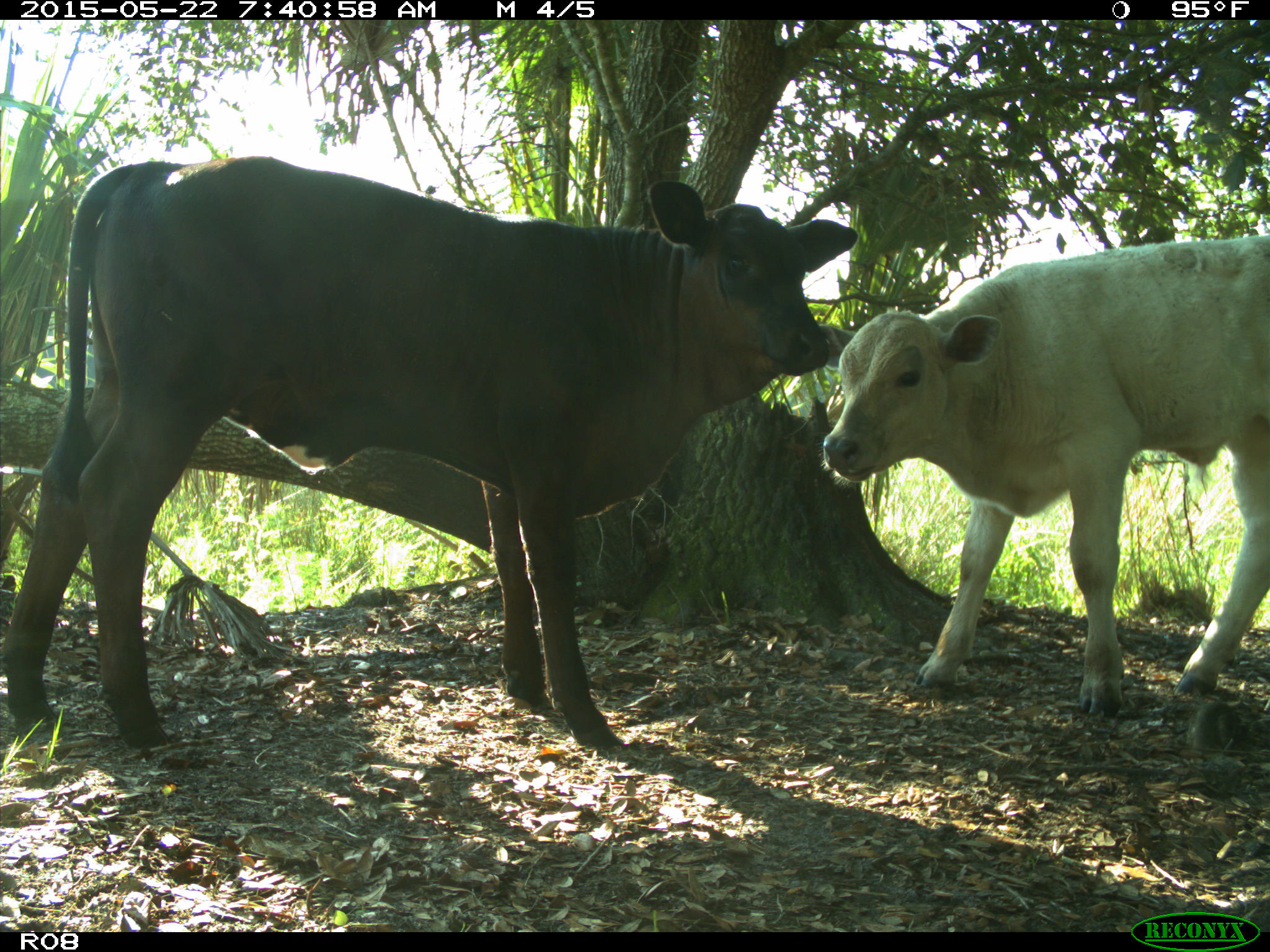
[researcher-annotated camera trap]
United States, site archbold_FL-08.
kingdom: Animalia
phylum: Chordata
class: Mammalia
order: Artiodactyla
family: Bovidae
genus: Bos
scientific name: Bos taurus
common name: domestic cow